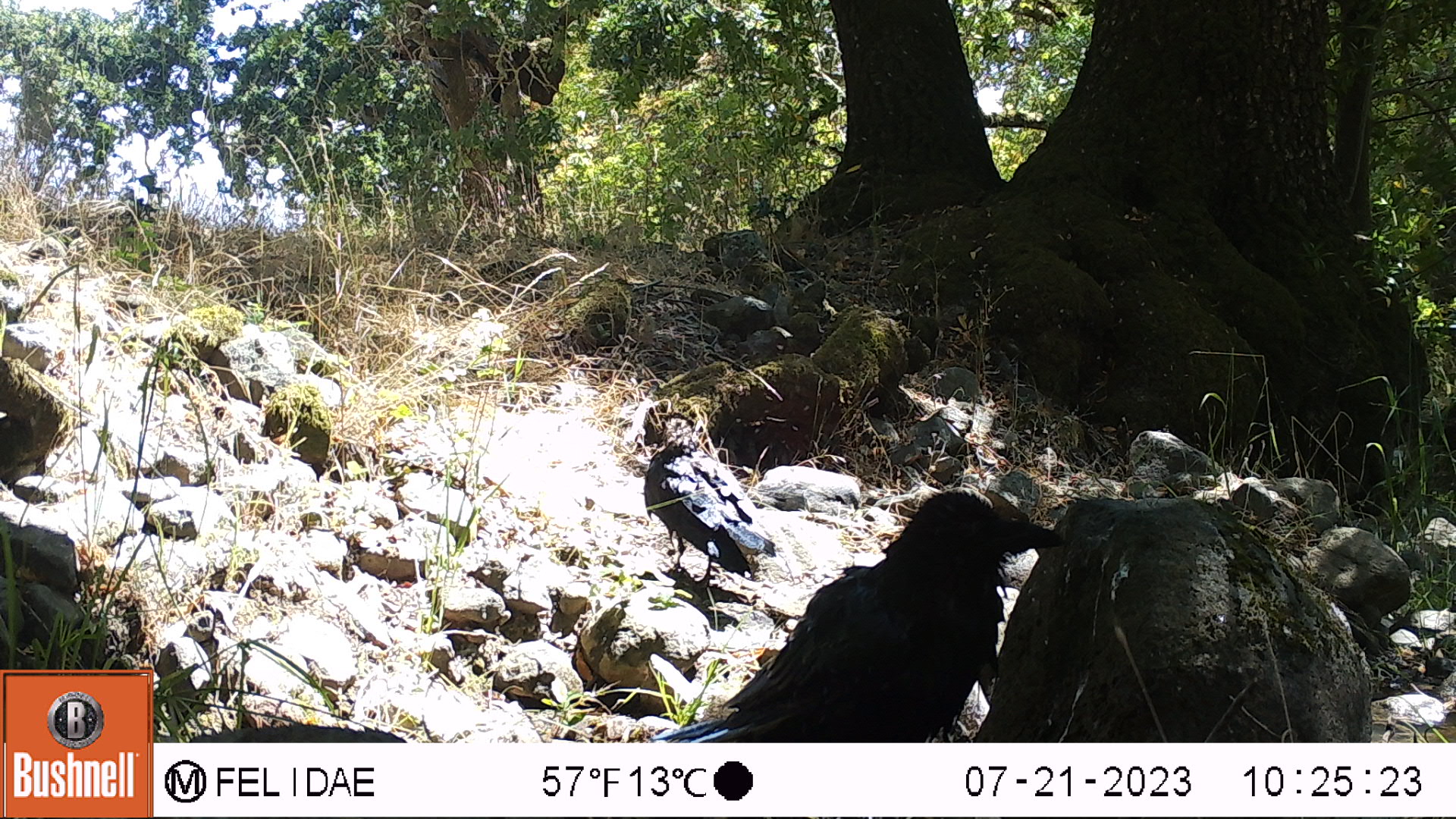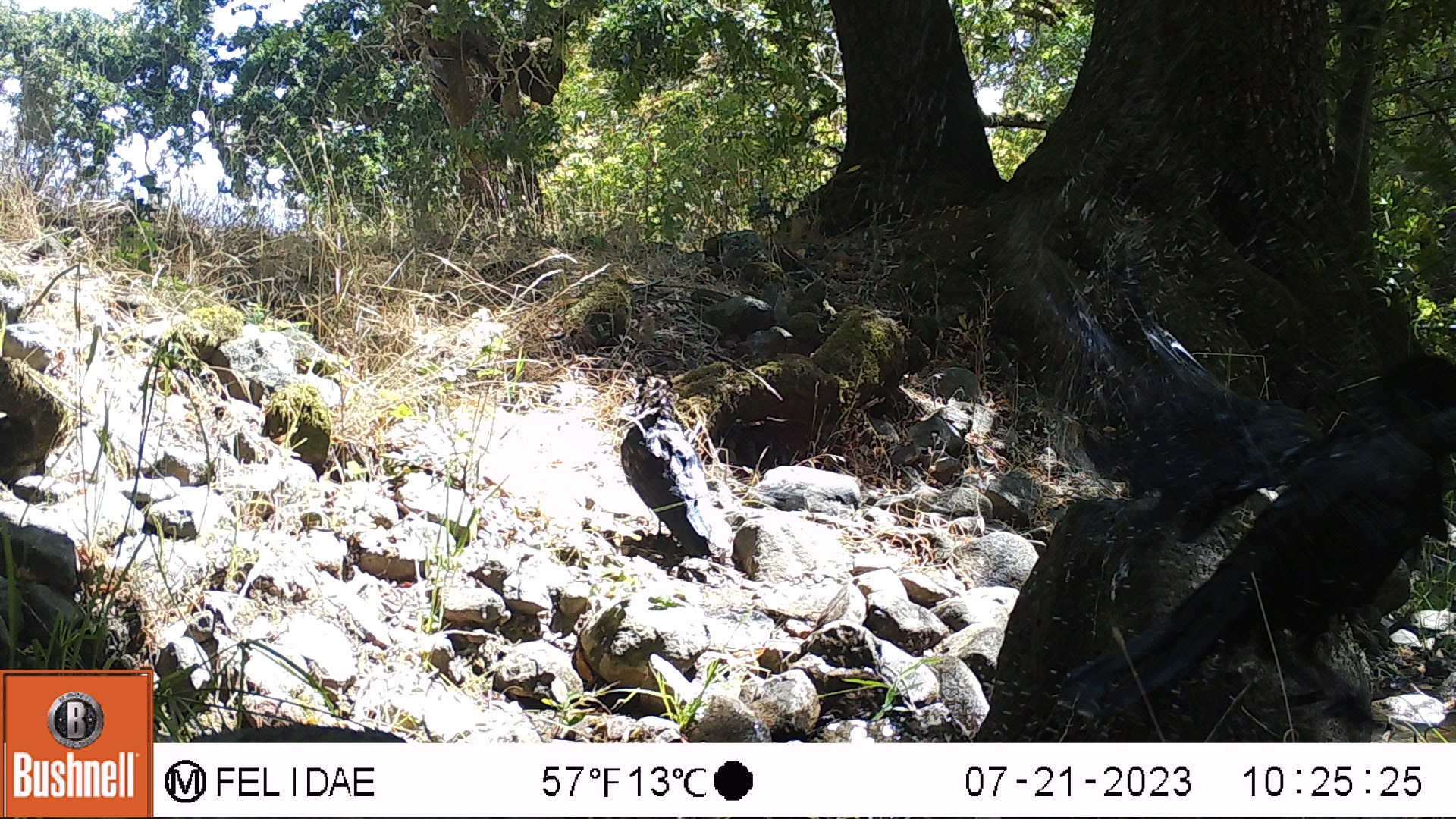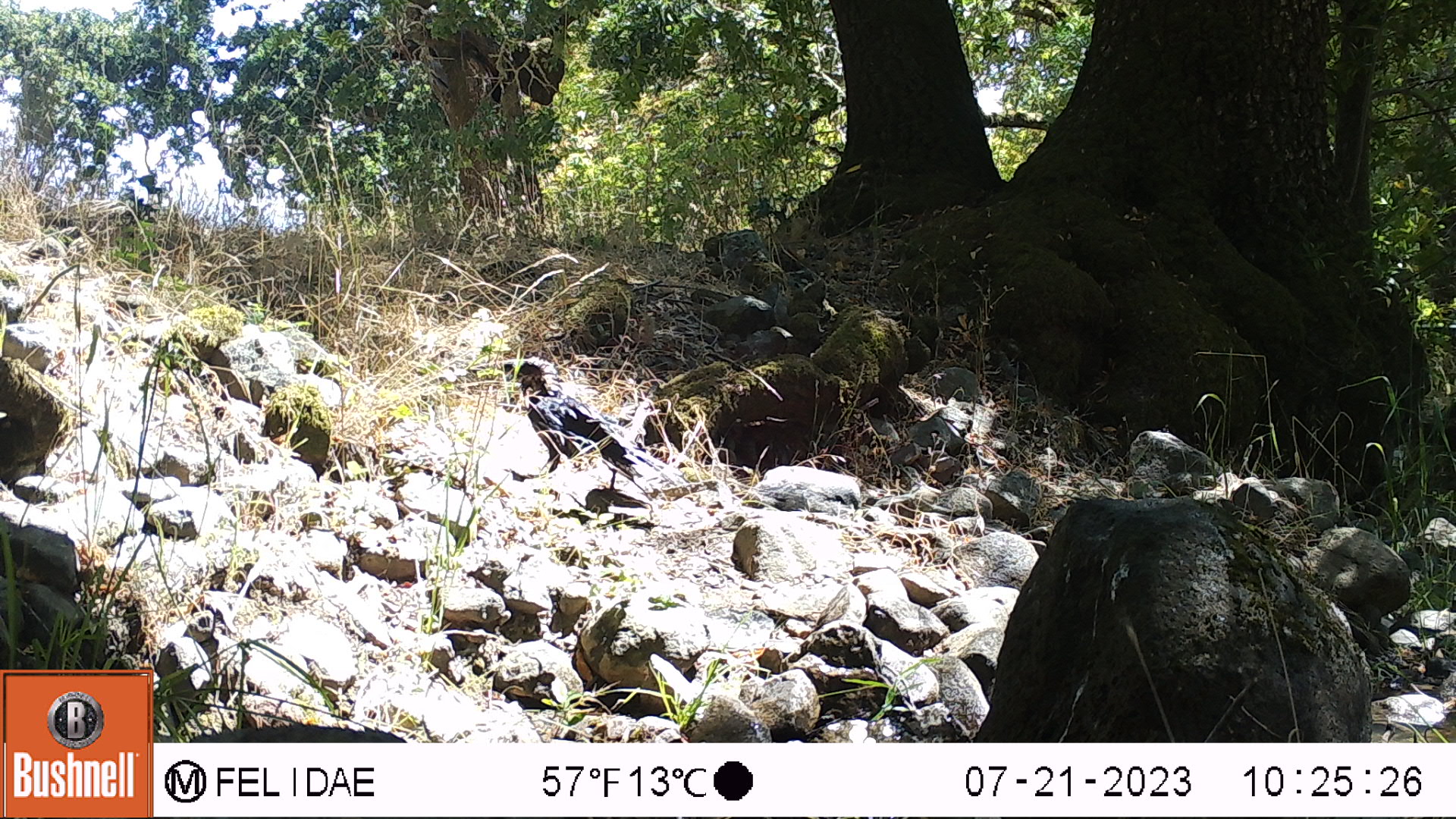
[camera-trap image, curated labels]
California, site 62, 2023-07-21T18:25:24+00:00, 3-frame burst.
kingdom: Animalia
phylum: Chordata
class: Aves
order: Passeriformes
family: Corvidae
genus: Corvus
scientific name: Corvus brachyrhynchos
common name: american crow